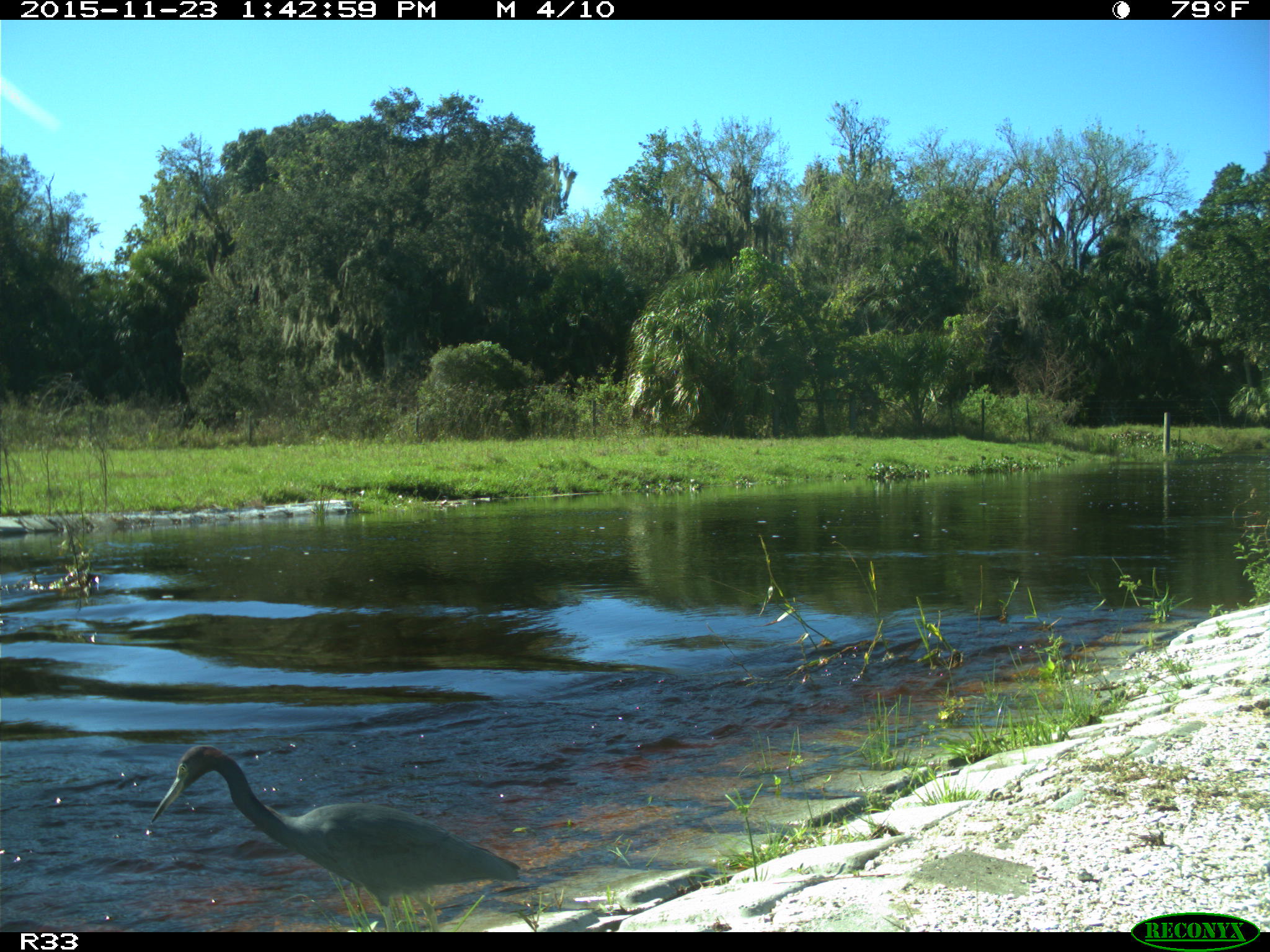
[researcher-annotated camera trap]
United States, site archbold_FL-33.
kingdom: Animalia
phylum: Chordata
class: Aves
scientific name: Aves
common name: birds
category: unidentified bird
Unidentified bird (birds) (Aves).